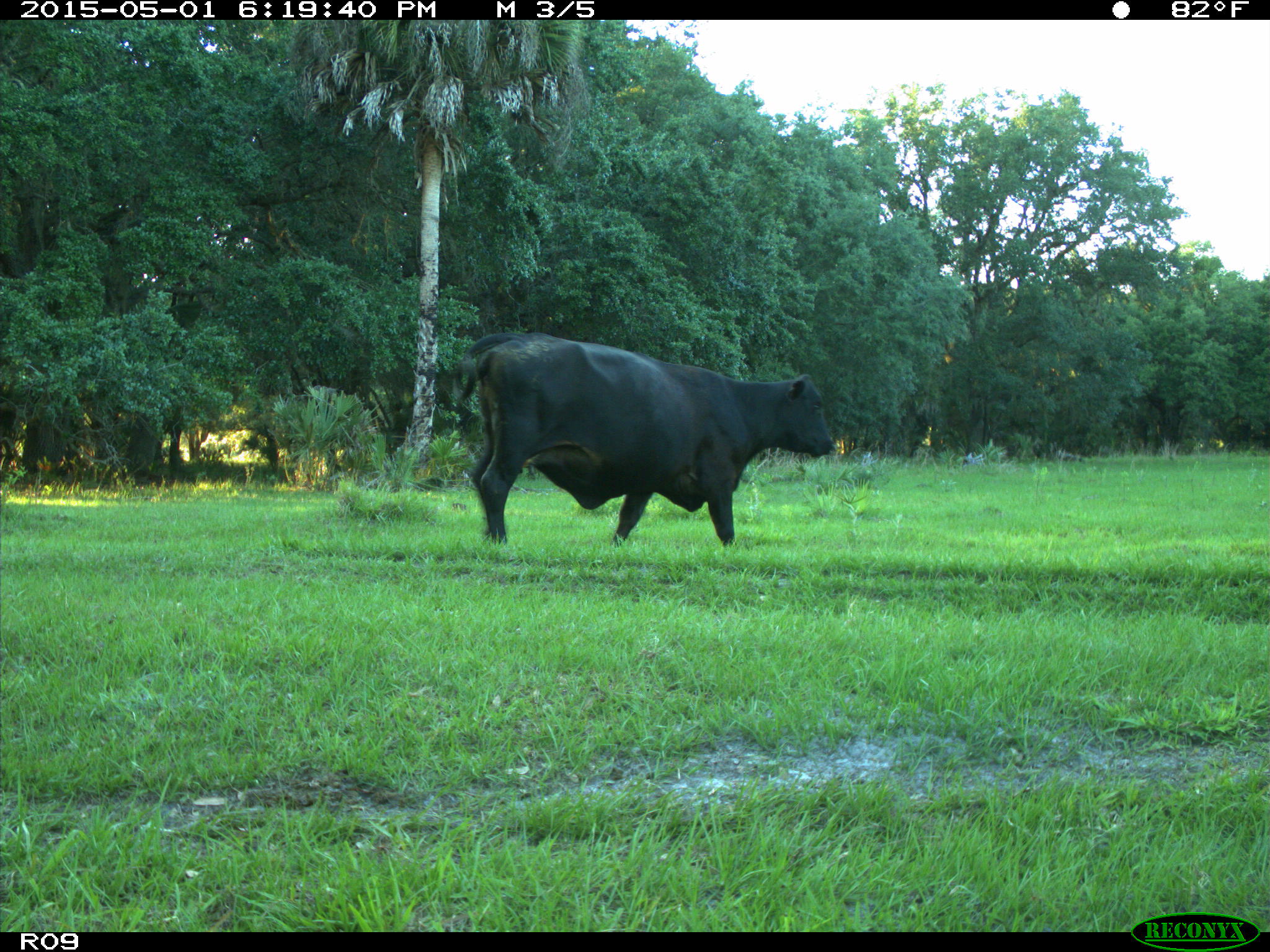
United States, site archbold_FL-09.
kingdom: Animalia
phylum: Chordata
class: Mammalia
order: Artiodactyla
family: Bovidae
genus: Bos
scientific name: Bos taurus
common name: domestic cow